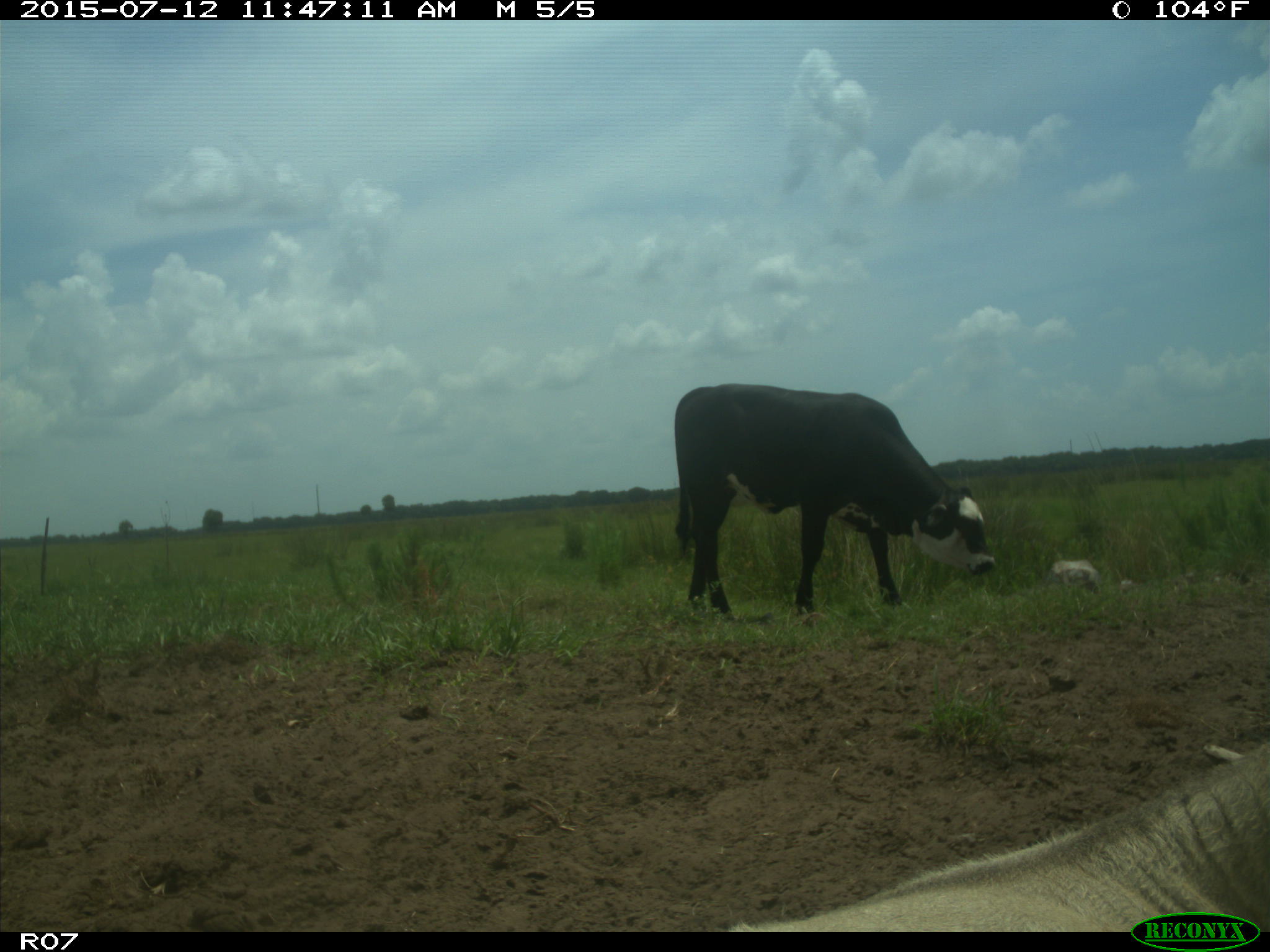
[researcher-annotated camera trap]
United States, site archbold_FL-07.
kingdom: Animalia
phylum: Chordata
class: Mammalia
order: Artiodactyla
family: Bovidae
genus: Bos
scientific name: Bos taurus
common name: domestic cow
Bos taurus (domestic cow).